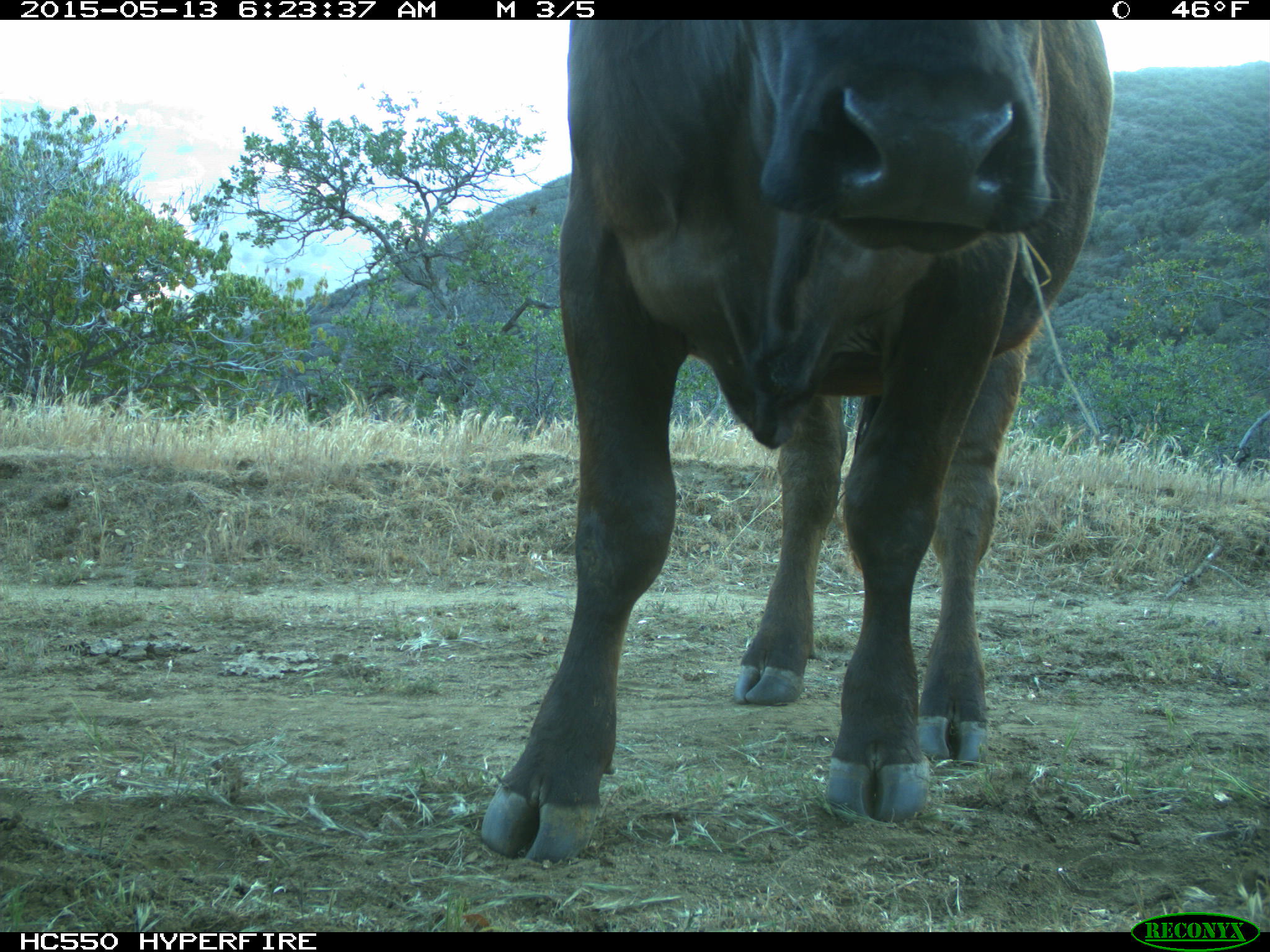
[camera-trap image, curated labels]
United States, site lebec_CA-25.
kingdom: Animalia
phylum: Chordata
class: Mammalia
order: Artiodactyla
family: Bovidae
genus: Bos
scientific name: Bos taurus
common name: domestic cow